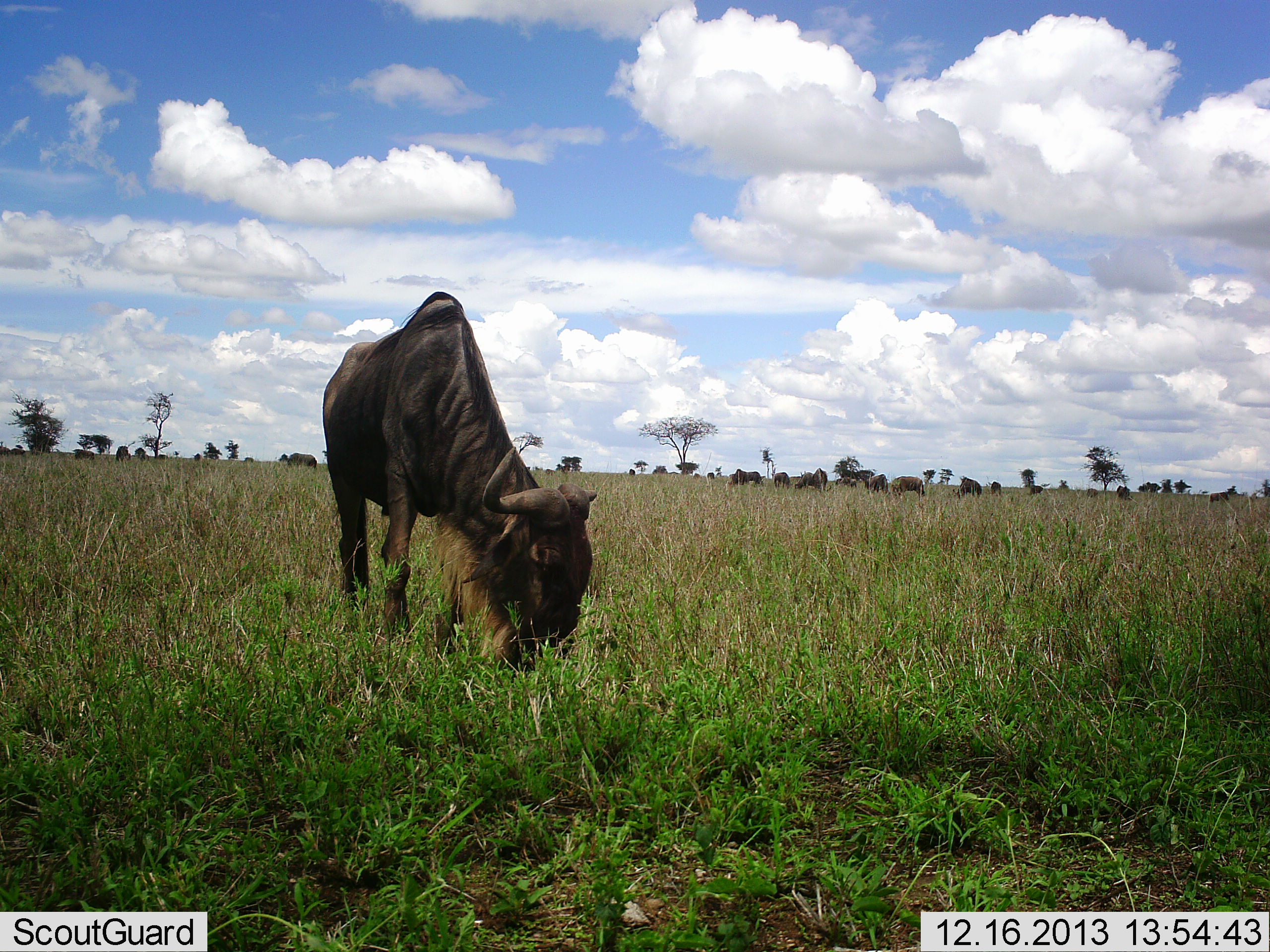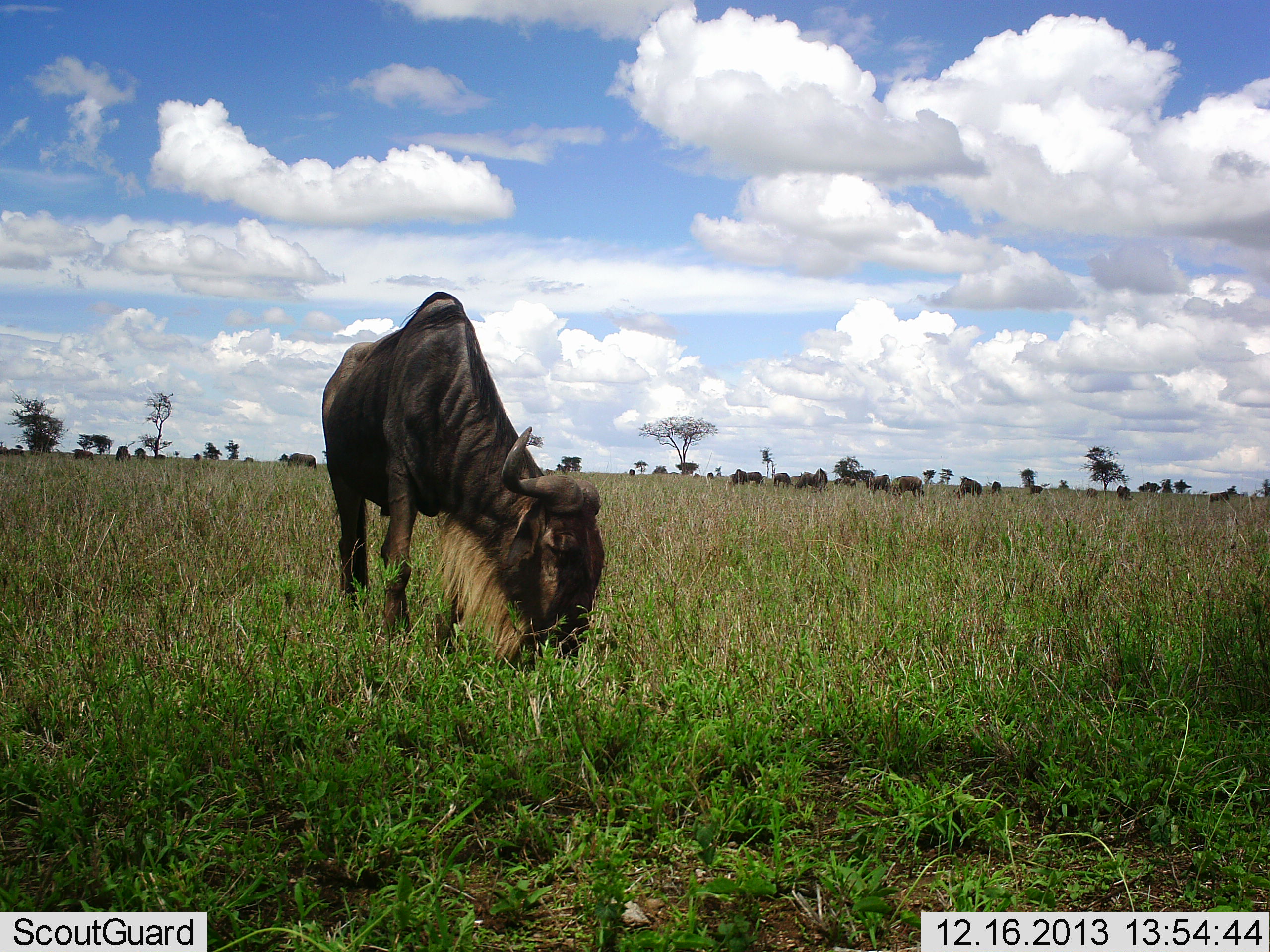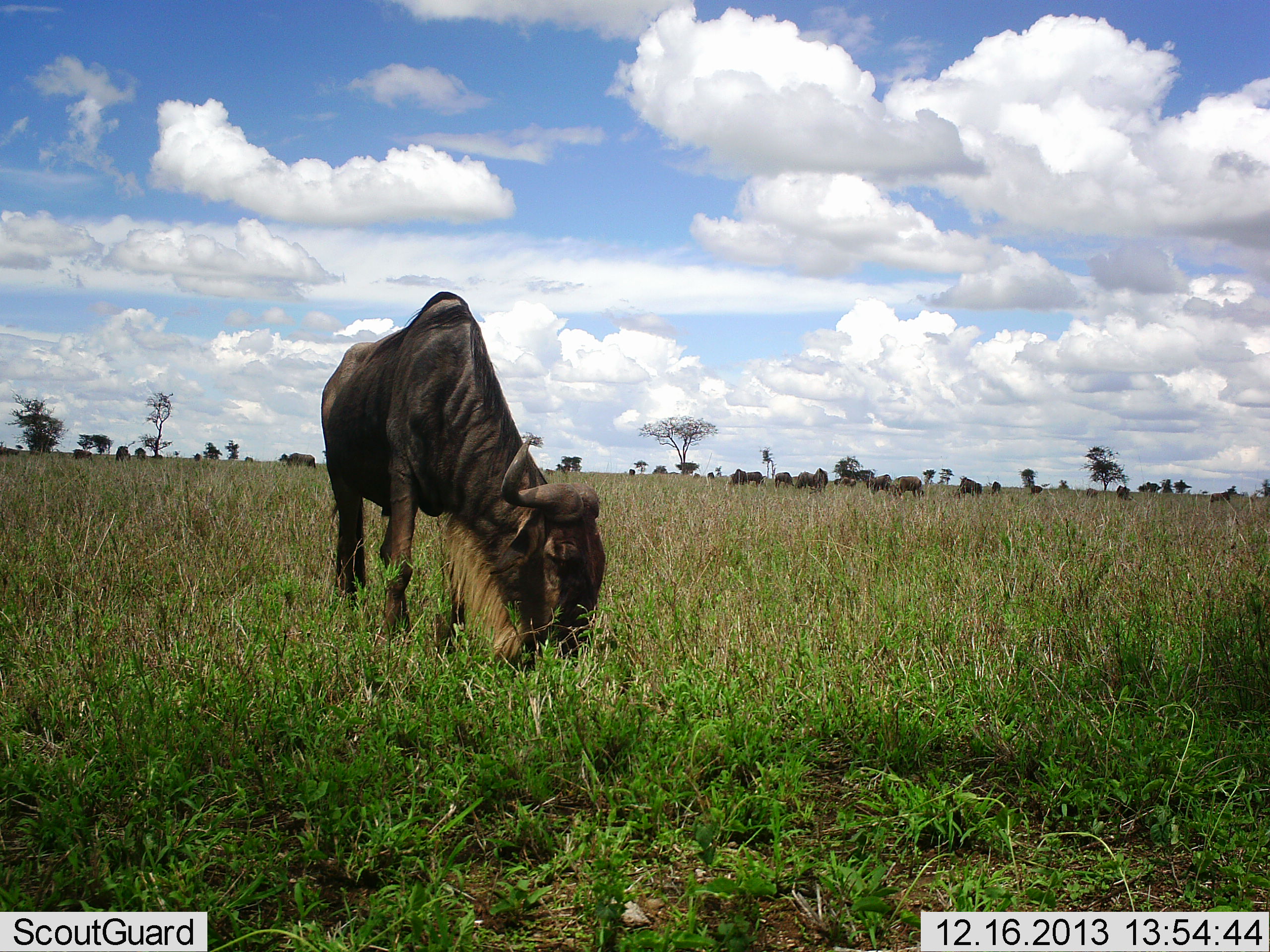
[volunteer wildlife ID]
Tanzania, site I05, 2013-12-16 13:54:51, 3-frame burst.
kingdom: Animalia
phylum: Chordata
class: Mammalia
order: Artiodactyla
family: Bovidae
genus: Connochaetes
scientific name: Connochaetes taurinus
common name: blue wildebeest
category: wildebeest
Wildebeest (blue wildebeest) (Connochaetes taurinus), count 1. Behavior (volunteer vote fractions): standing 29%, resting 3%, moving 0%, interacting 0%. Young present (vote fraction): 0%. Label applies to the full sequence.